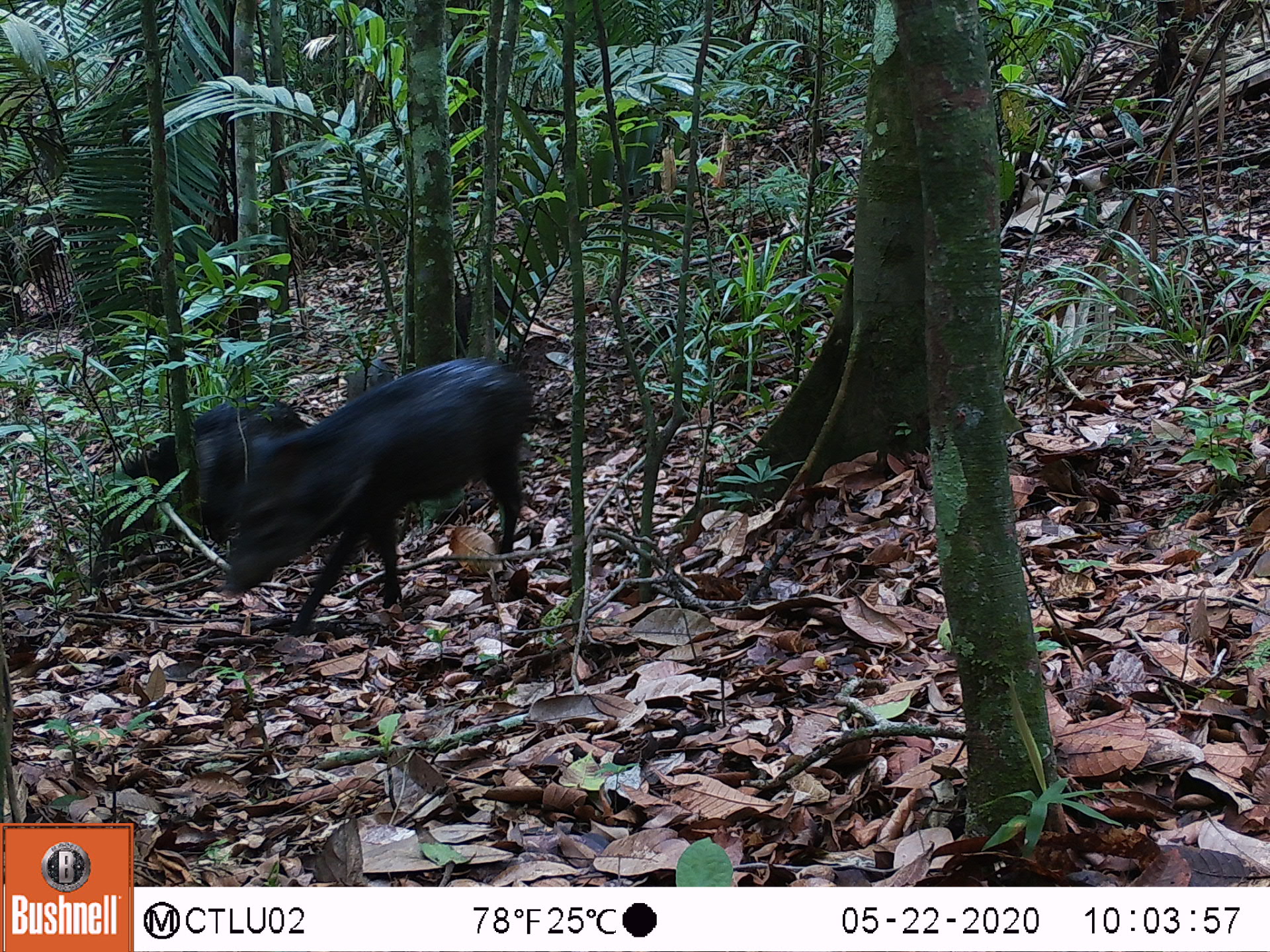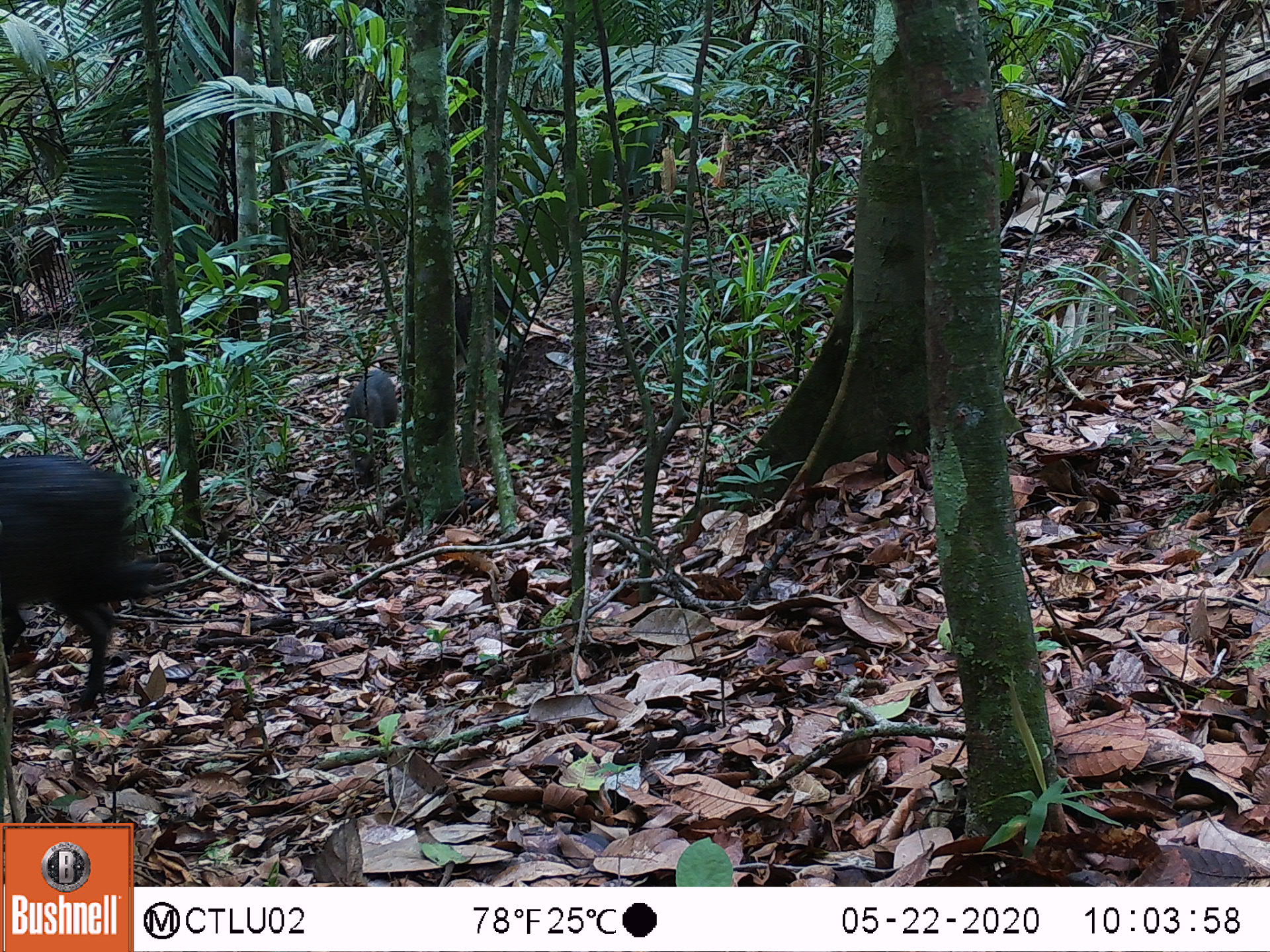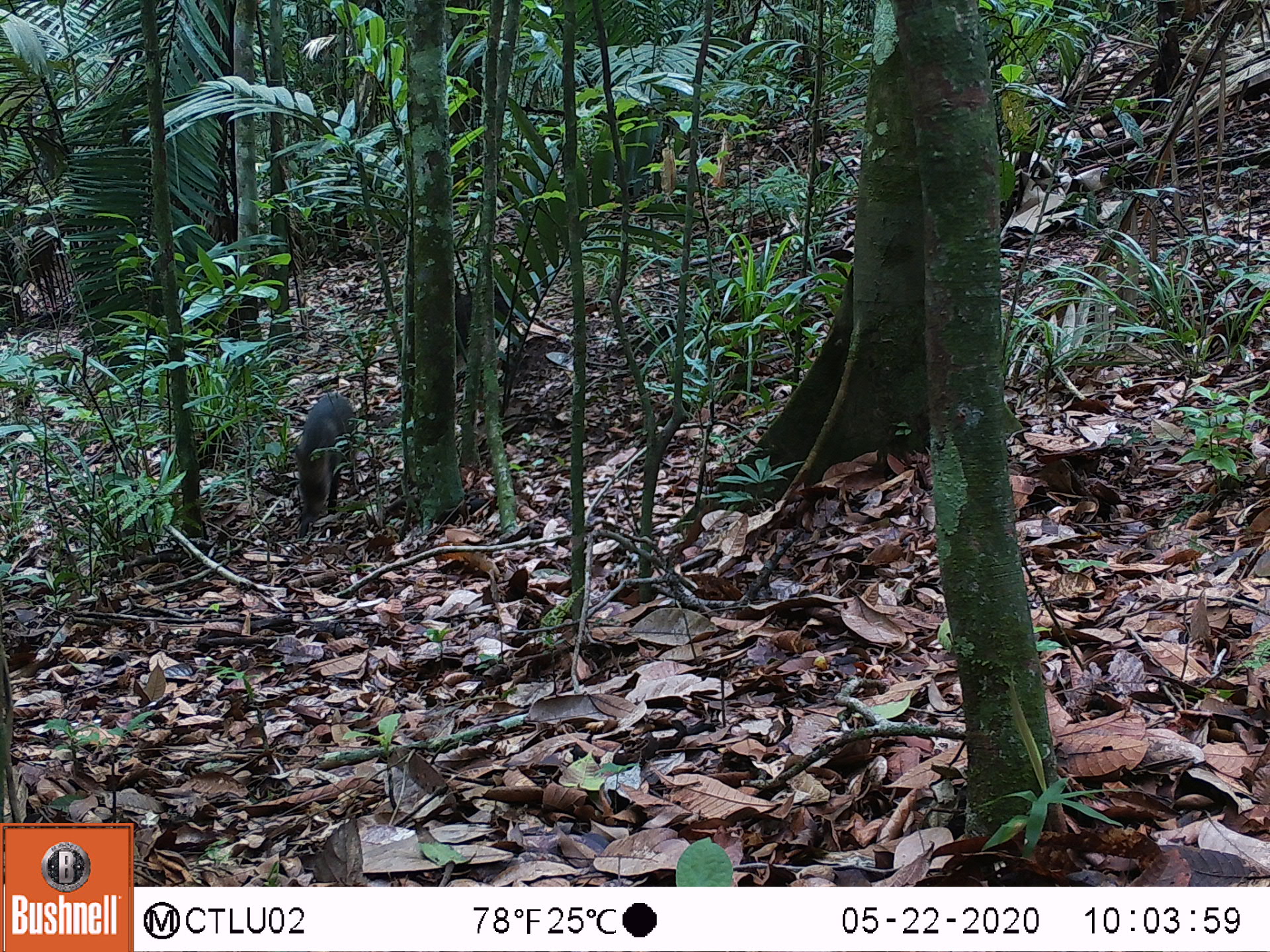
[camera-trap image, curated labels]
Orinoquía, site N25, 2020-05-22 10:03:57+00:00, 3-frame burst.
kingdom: Animalia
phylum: Chordata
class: Mammalia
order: Artiodactyla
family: Tayassuidae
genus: Pecari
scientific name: Pecari tajacu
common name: collared peccary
Collared peccary (Pecari tajacu).